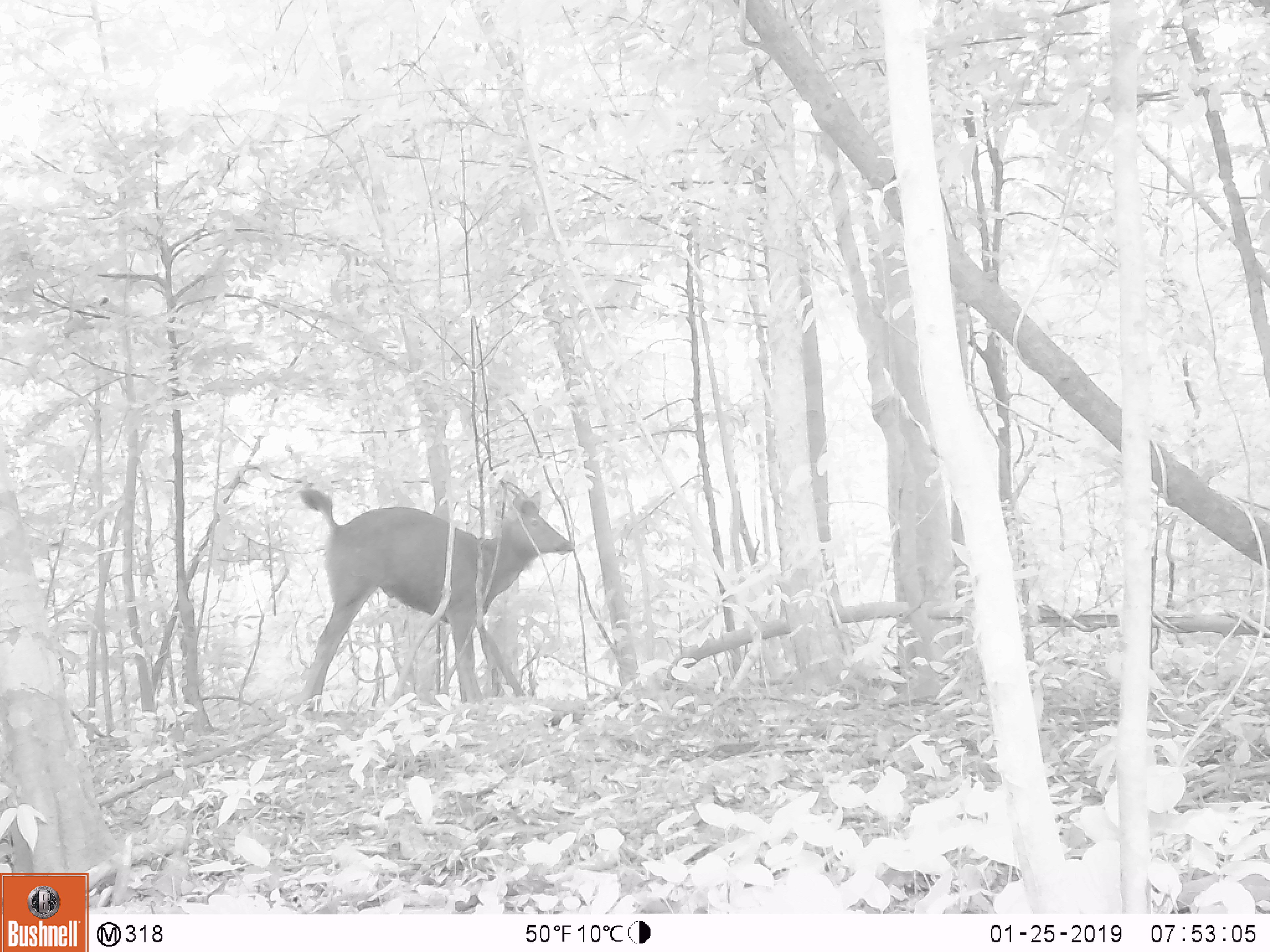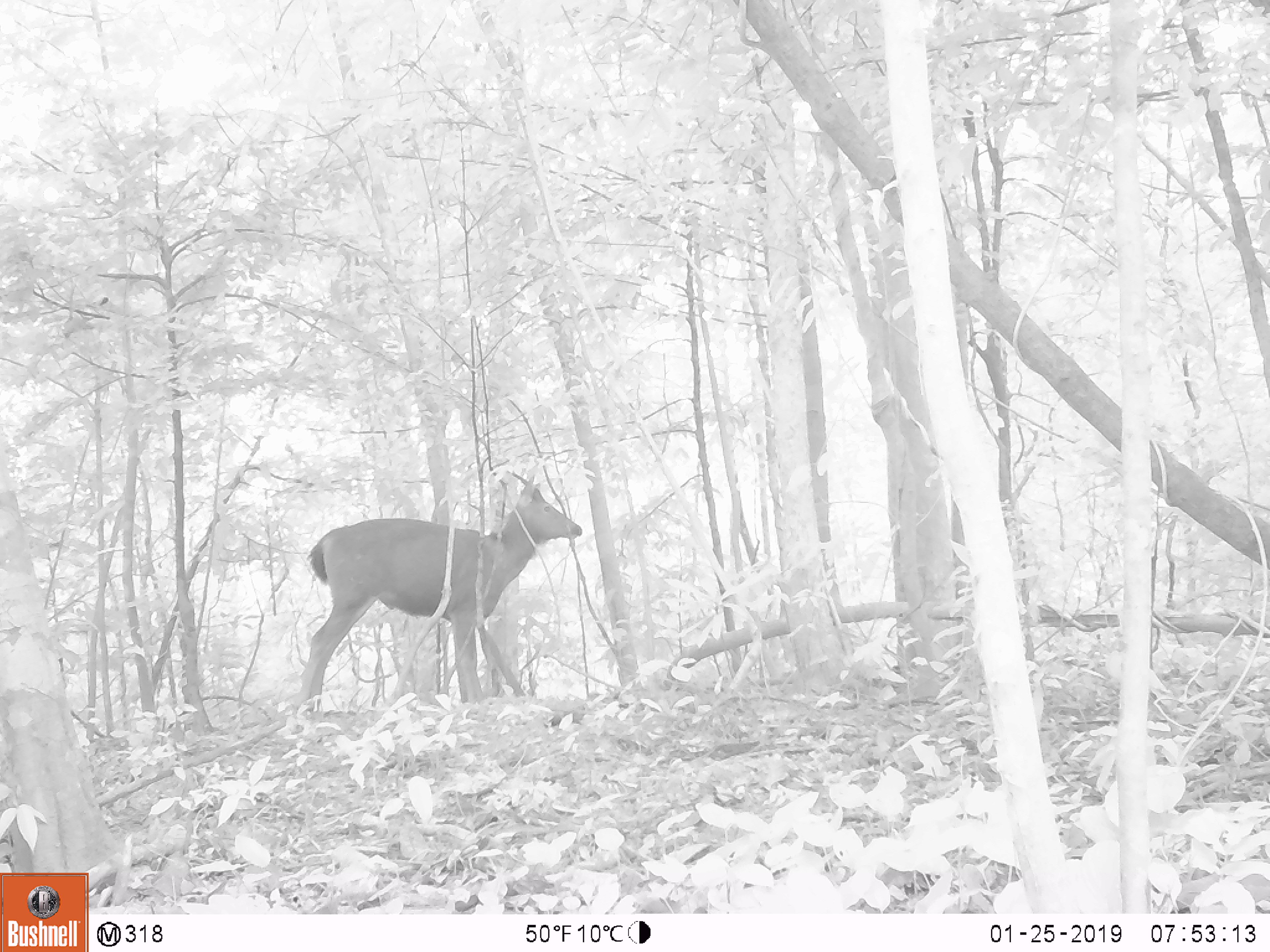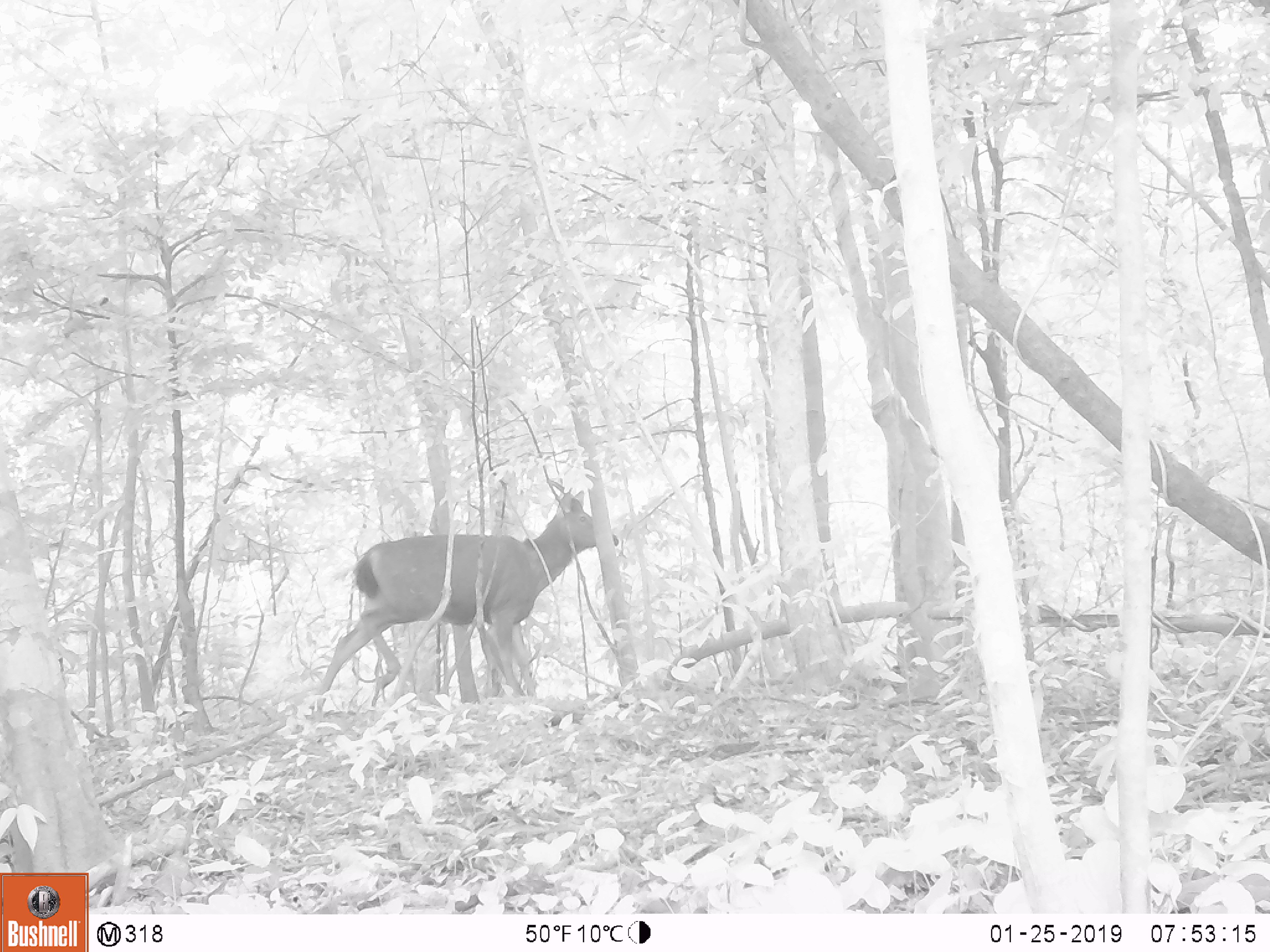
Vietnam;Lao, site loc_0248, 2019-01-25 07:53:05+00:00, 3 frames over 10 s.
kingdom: Animalia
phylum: Chordata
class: Mammalia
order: Artiodactyla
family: Cervidae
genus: Rusa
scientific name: Rusa unicolor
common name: sambar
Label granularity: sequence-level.